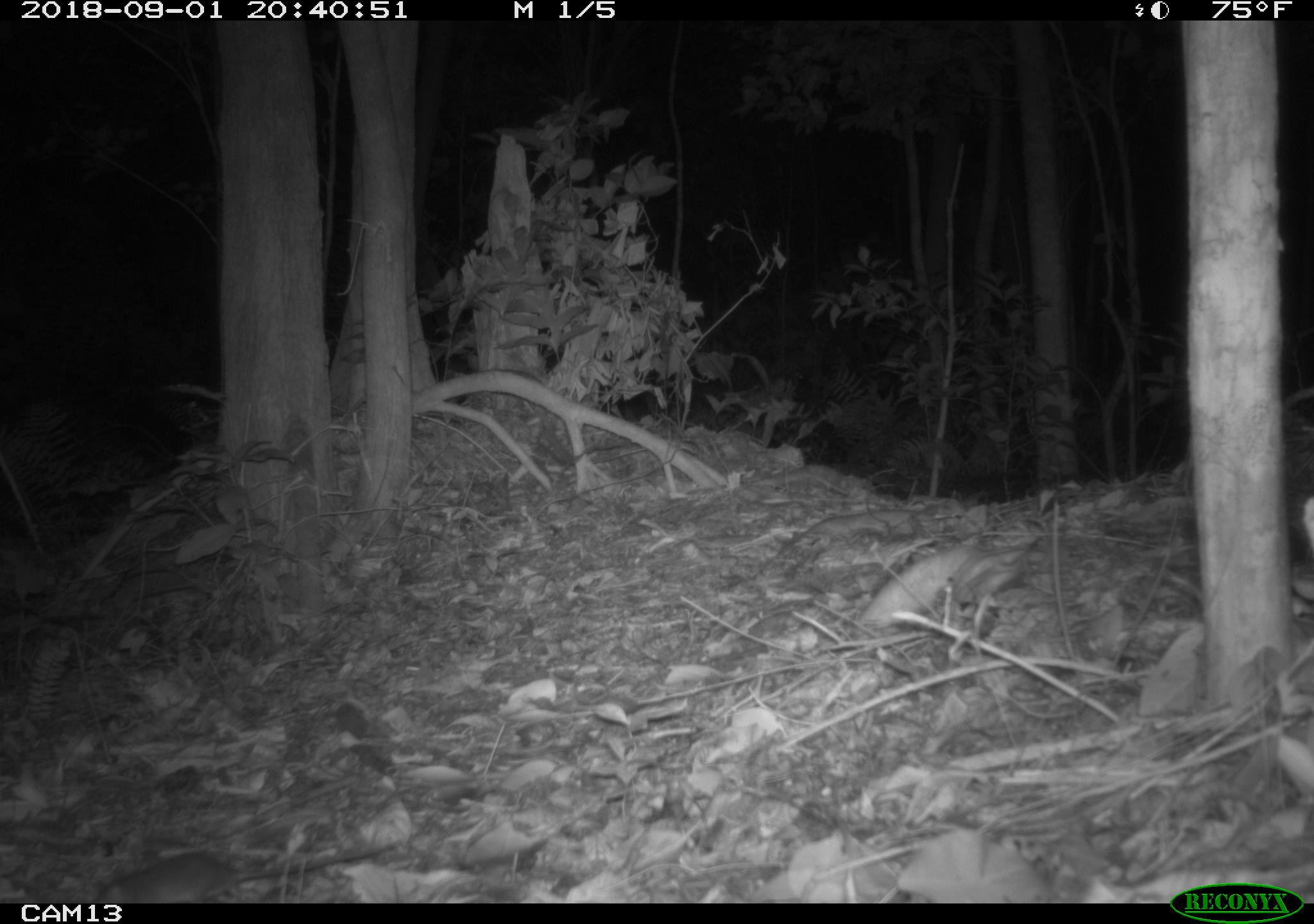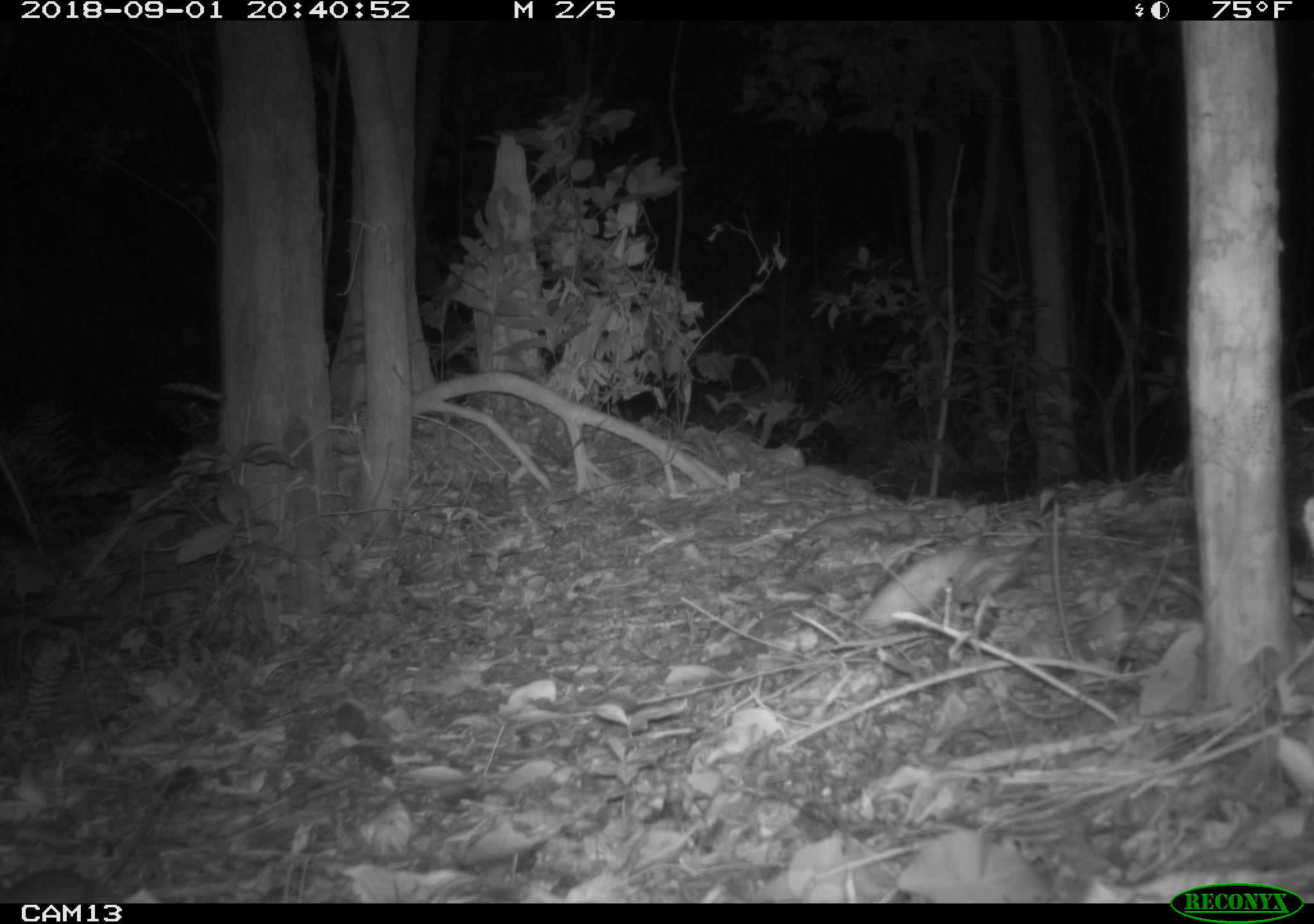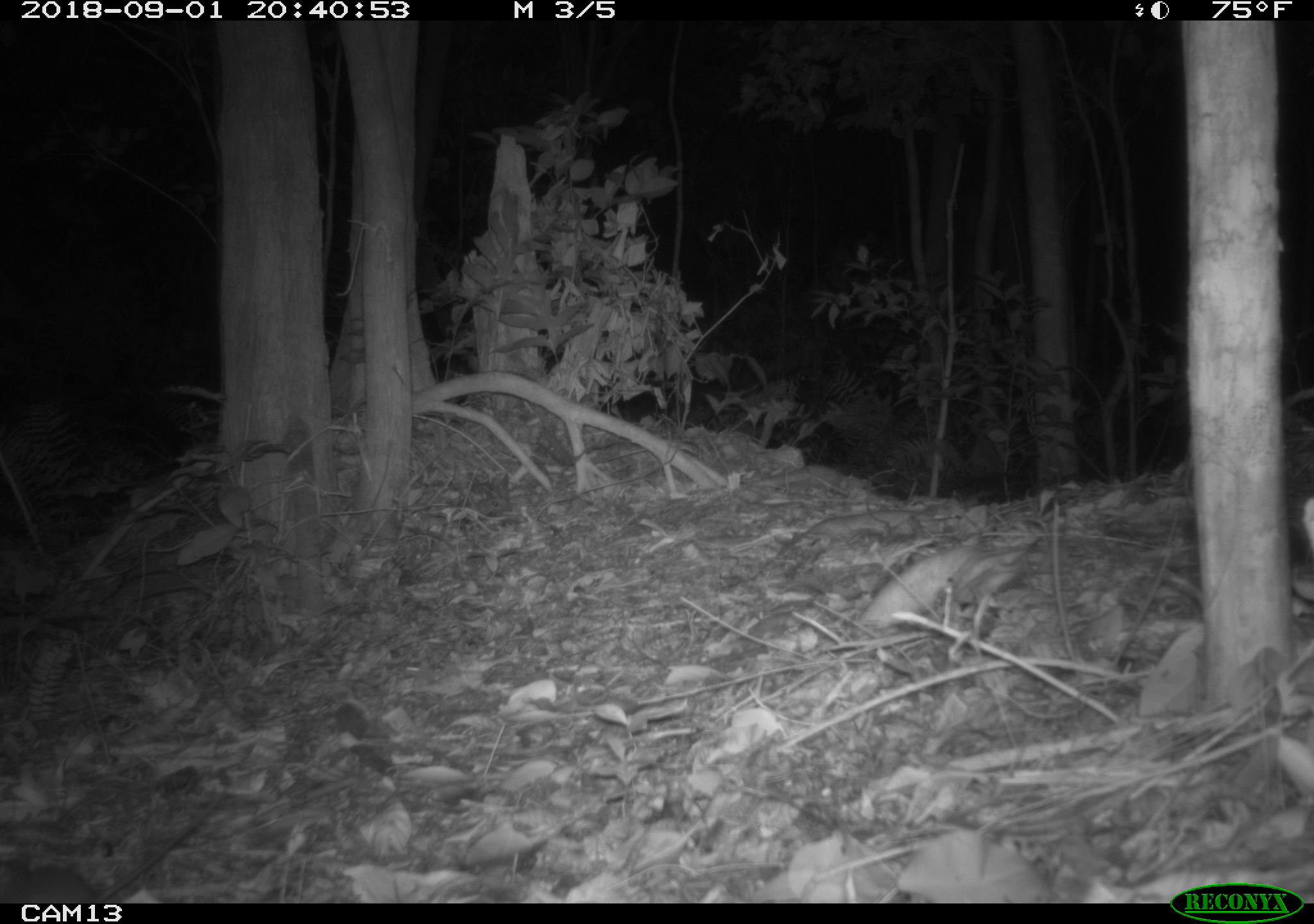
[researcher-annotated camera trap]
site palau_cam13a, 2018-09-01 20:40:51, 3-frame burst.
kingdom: Animalia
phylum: Chordata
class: Mammalia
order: Rodentia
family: Muridae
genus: Rattus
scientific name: Rattus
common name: rat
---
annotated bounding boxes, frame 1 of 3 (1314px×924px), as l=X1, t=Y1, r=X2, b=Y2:
rat: l=89, t=830, r=406, b=907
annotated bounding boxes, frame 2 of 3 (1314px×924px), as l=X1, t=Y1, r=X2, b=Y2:
rat: l=1, t=771, r=193, b=914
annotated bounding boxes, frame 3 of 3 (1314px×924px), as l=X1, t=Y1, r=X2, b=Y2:
rat: l=0, t=809, r=213, b=907